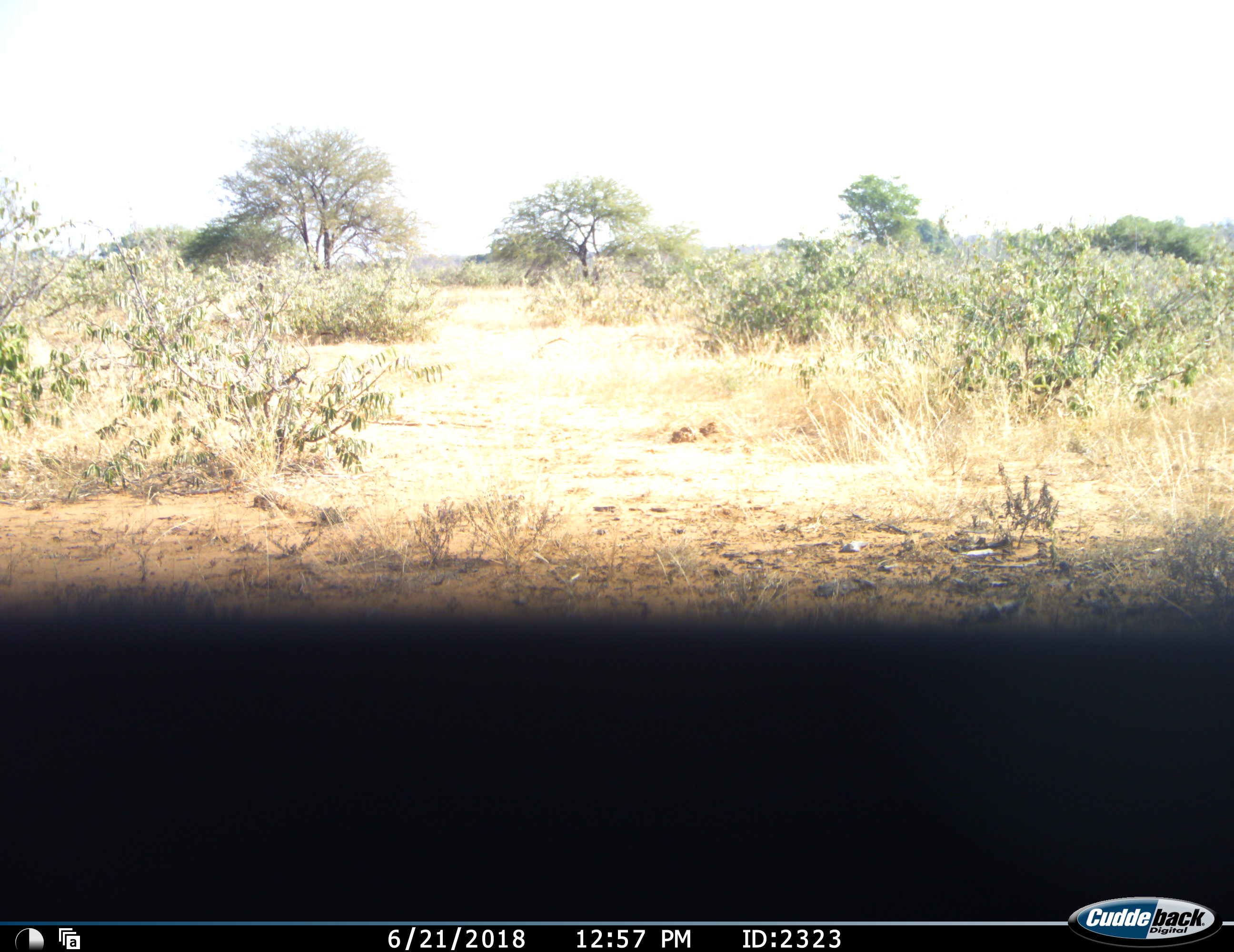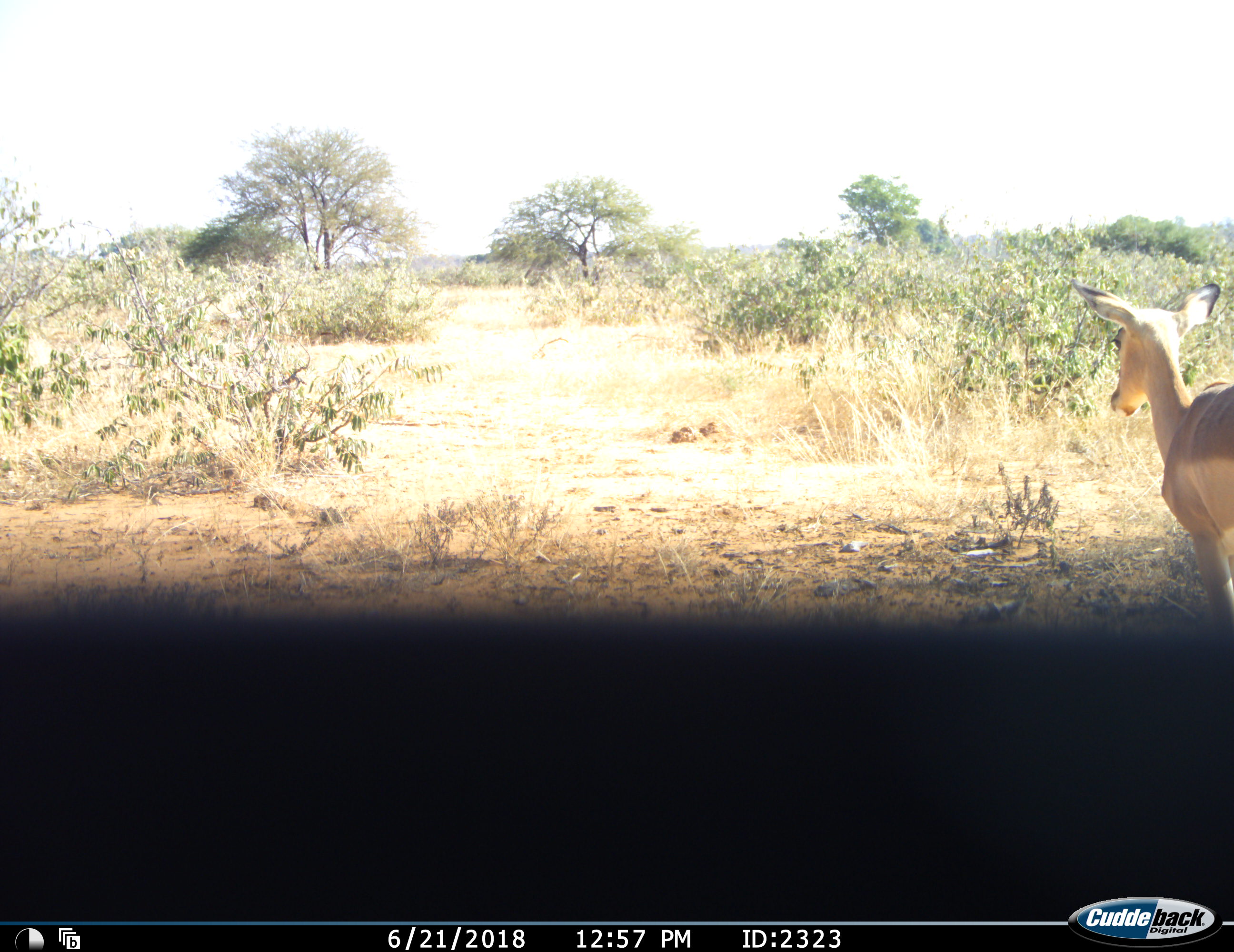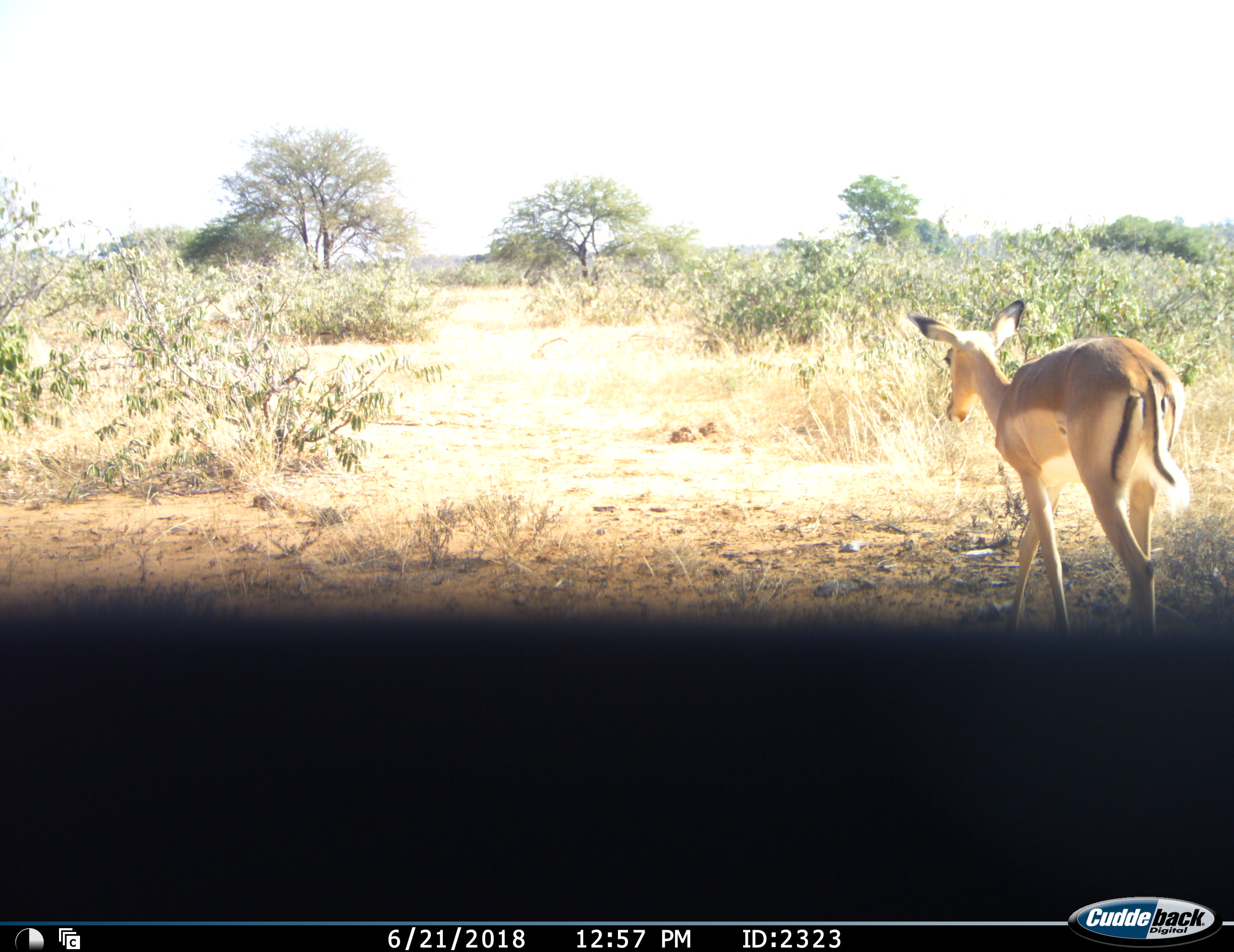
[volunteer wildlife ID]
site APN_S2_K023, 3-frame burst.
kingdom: Animalia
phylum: Chordata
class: Mammalia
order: Artiodactyla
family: Bovidae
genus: Aepyceros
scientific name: Aepyceros melampus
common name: impala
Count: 1.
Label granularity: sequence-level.